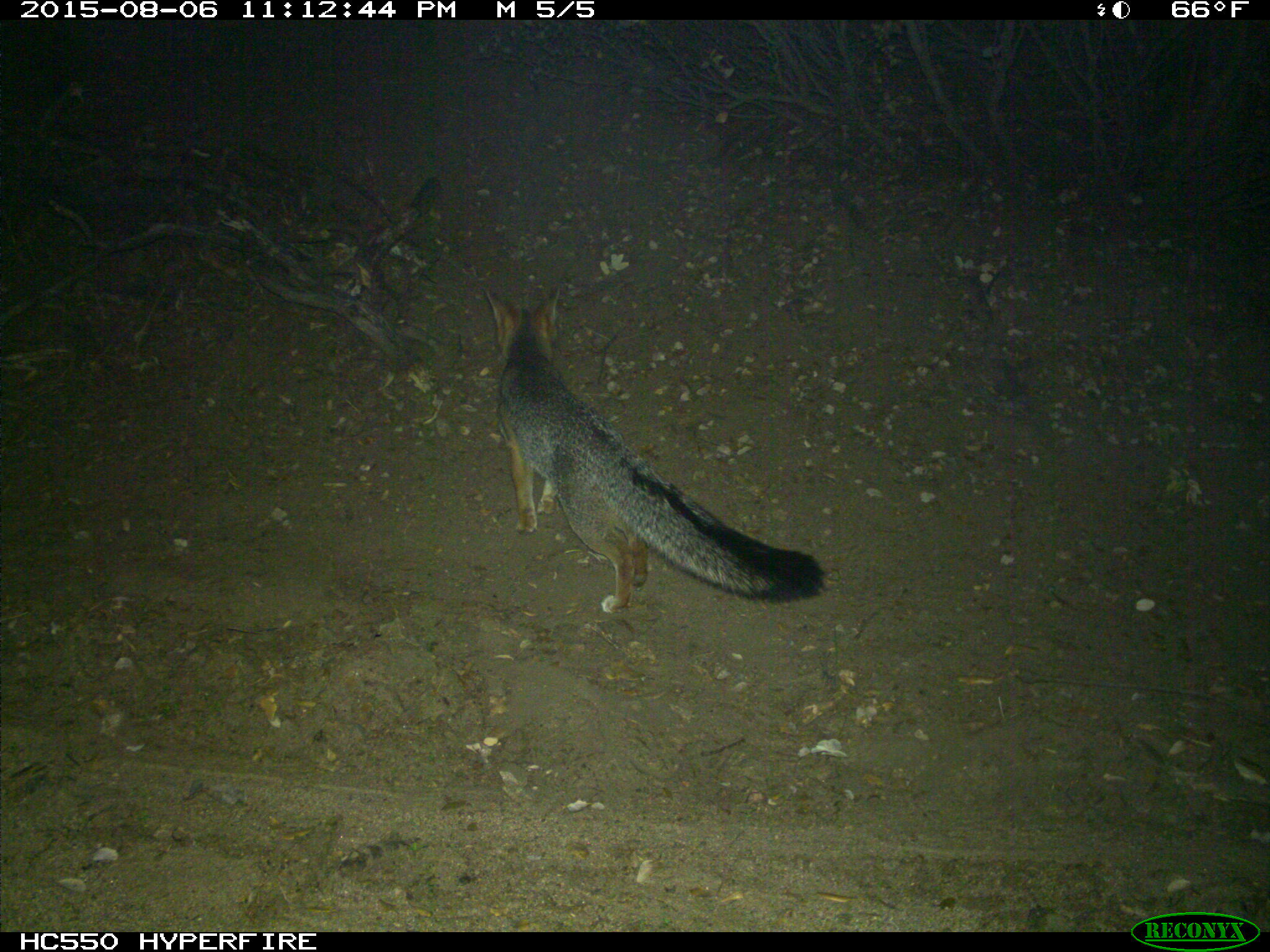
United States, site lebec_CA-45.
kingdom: Animalia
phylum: Chordata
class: Mammalia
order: Carnivora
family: Canidae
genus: Urocyon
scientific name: Urocyon cinereoargenteus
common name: gray fox